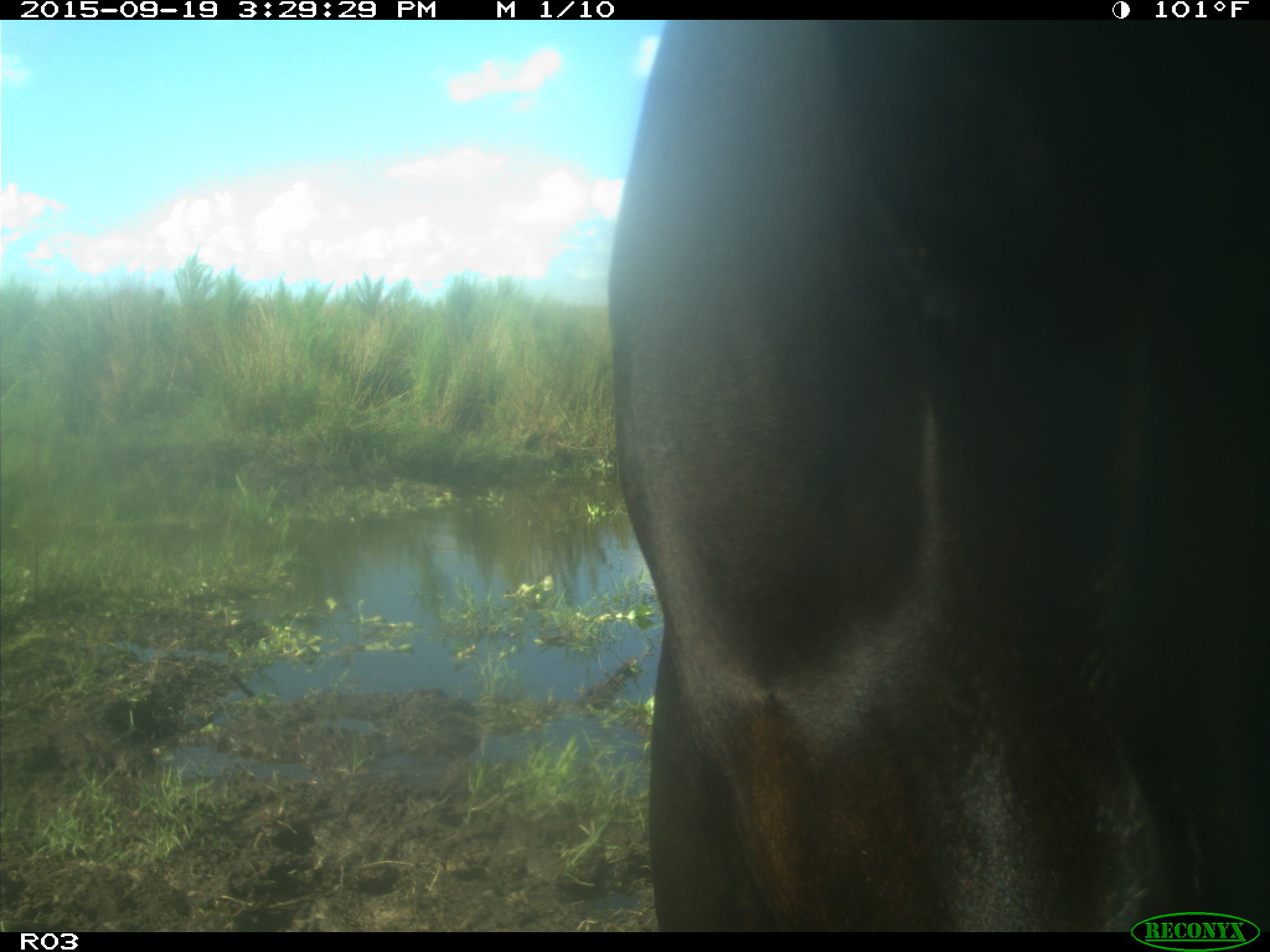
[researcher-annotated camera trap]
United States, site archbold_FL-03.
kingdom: Animalia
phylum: Chordata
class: Mammalia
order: Artiodactyla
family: Bovidae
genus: Bos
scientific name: Bos taurus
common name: domestic cow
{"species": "Bos taurus (domestic cow)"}